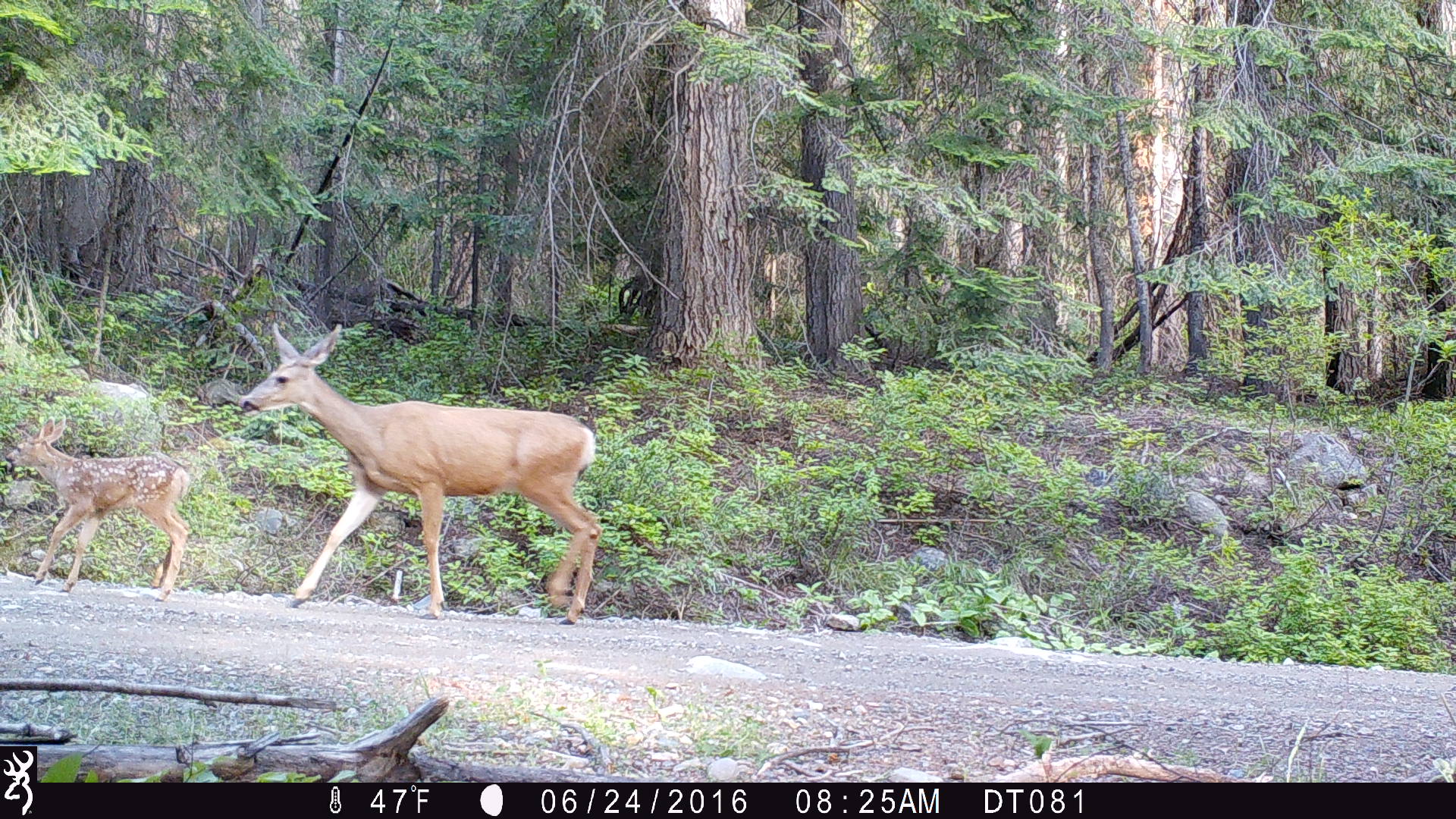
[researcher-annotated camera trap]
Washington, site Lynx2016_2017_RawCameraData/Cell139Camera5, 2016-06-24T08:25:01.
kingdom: Animalia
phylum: Chordata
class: Mammalia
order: Artiodactyla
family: Cervidae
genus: Odocoileus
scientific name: Odocoileus hemionus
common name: mule deer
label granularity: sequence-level